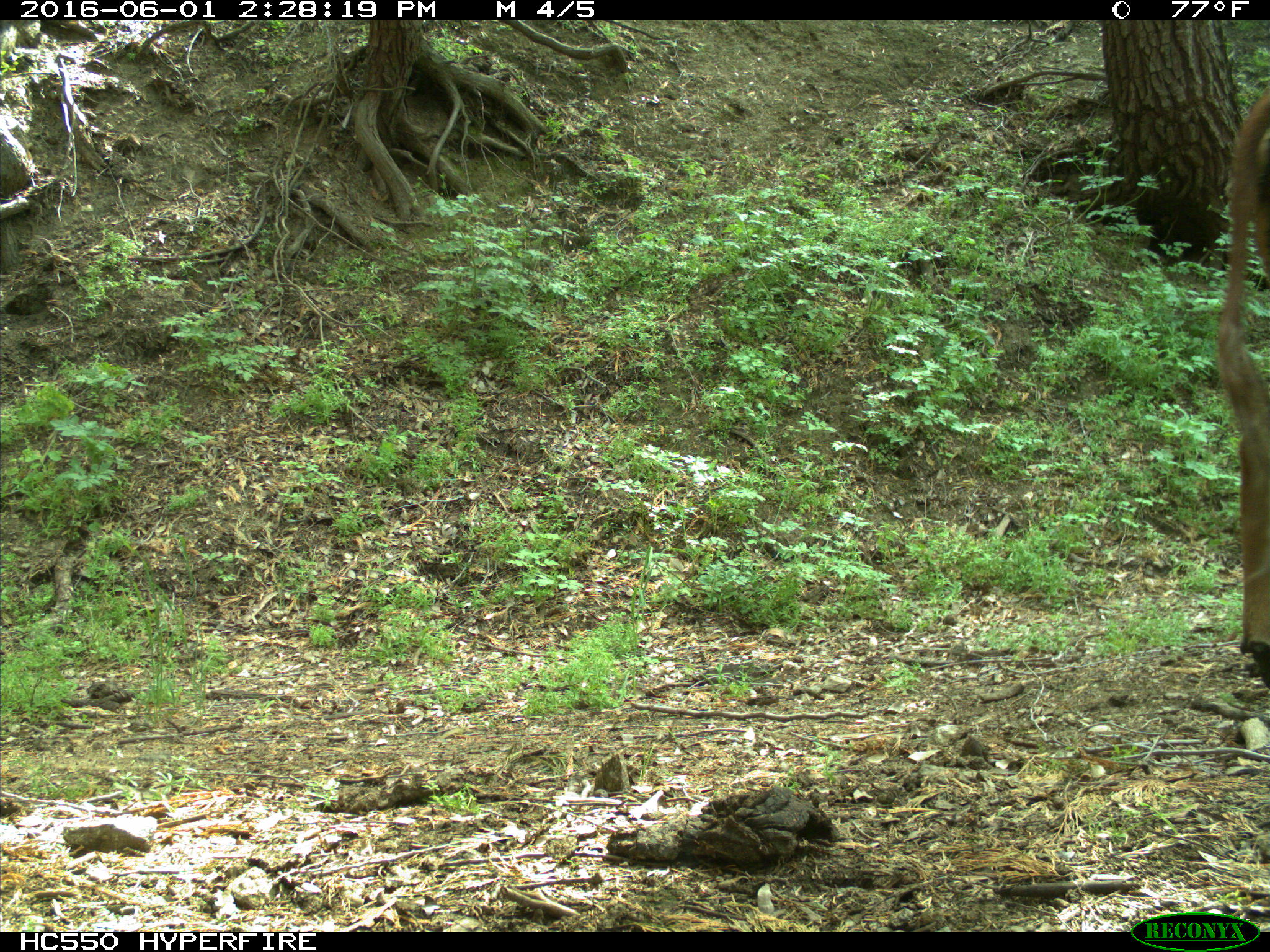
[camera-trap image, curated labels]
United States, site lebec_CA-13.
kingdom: Animalia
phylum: Chordata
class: Mammalia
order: Artiodactyla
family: Bovidae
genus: Bos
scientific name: Bos taurus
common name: domestic cow